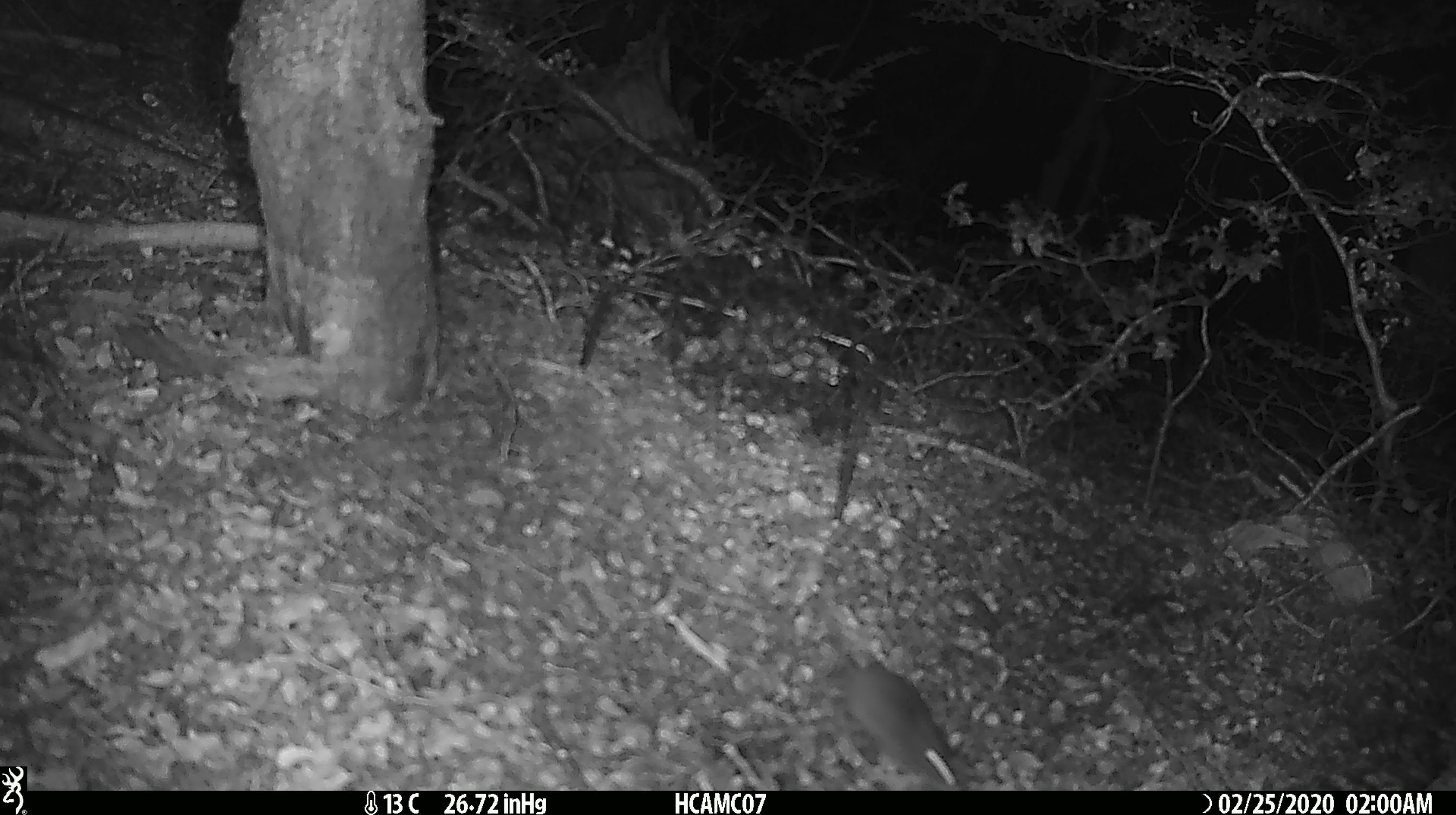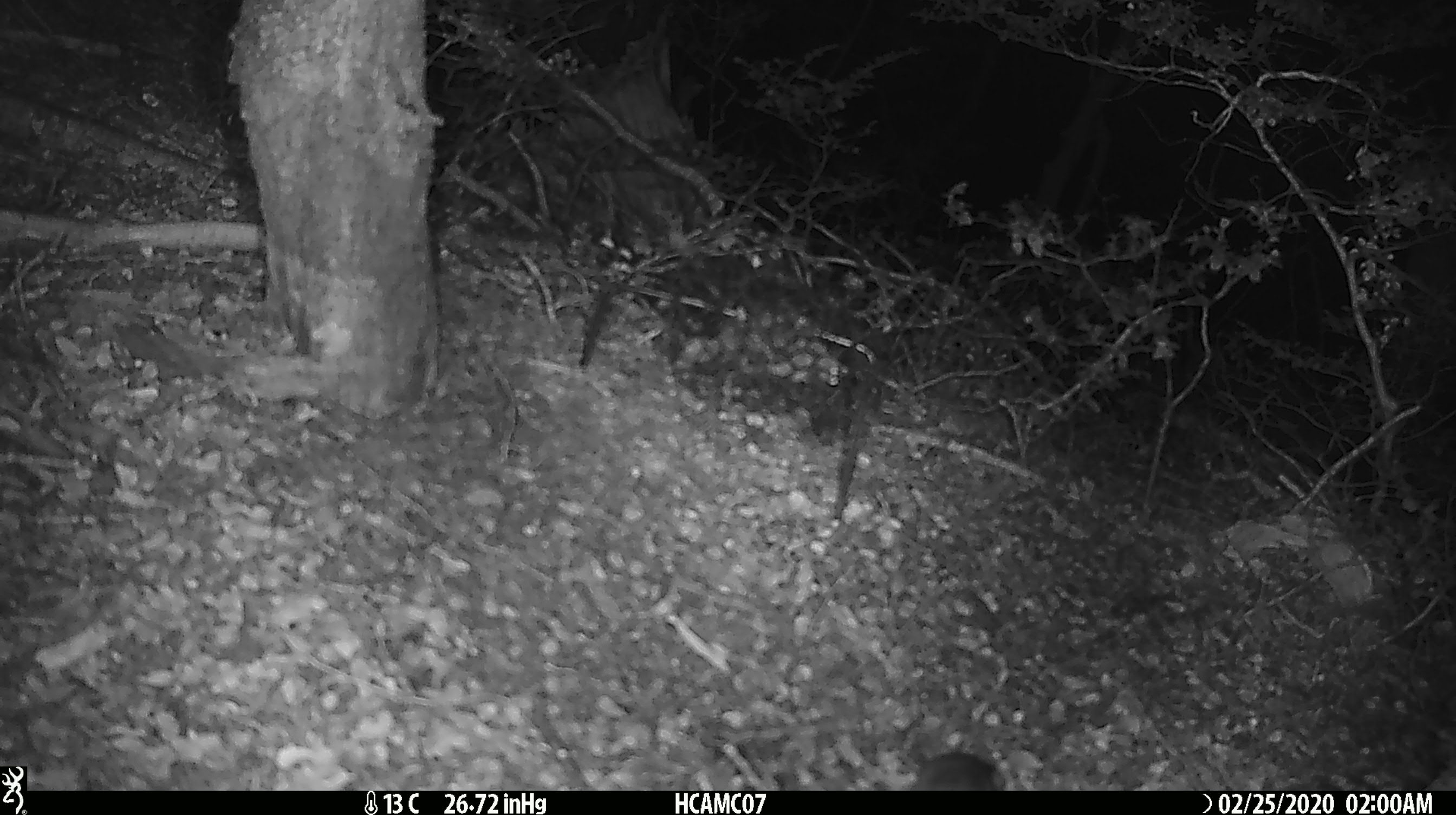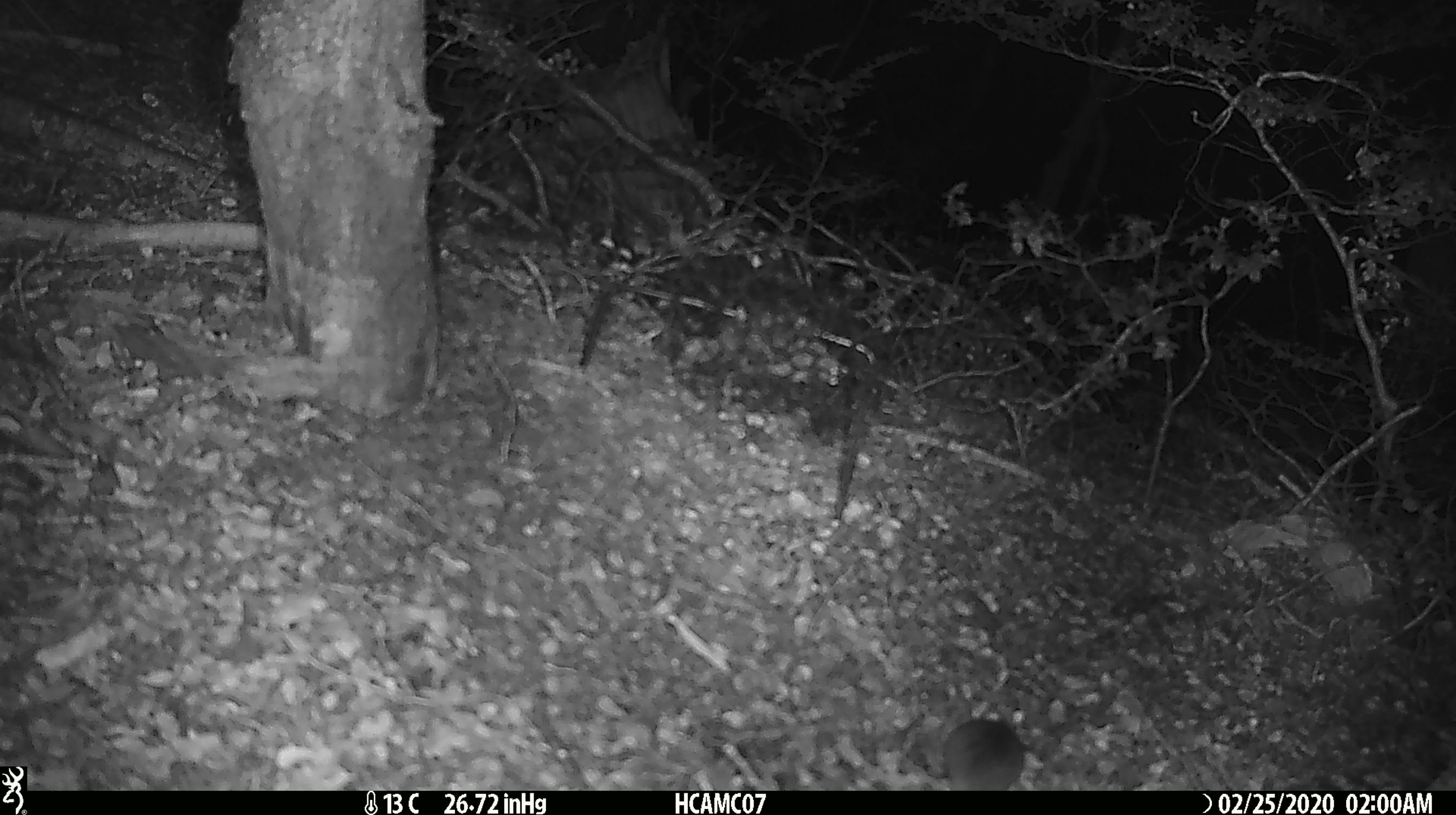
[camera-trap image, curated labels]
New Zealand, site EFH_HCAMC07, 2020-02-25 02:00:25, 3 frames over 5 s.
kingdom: Animalia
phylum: Chordata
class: Mammalia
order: Rodentia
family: Muridae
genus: Mus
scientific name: Mus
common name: mouse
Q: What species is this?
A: Mouse (Mus).